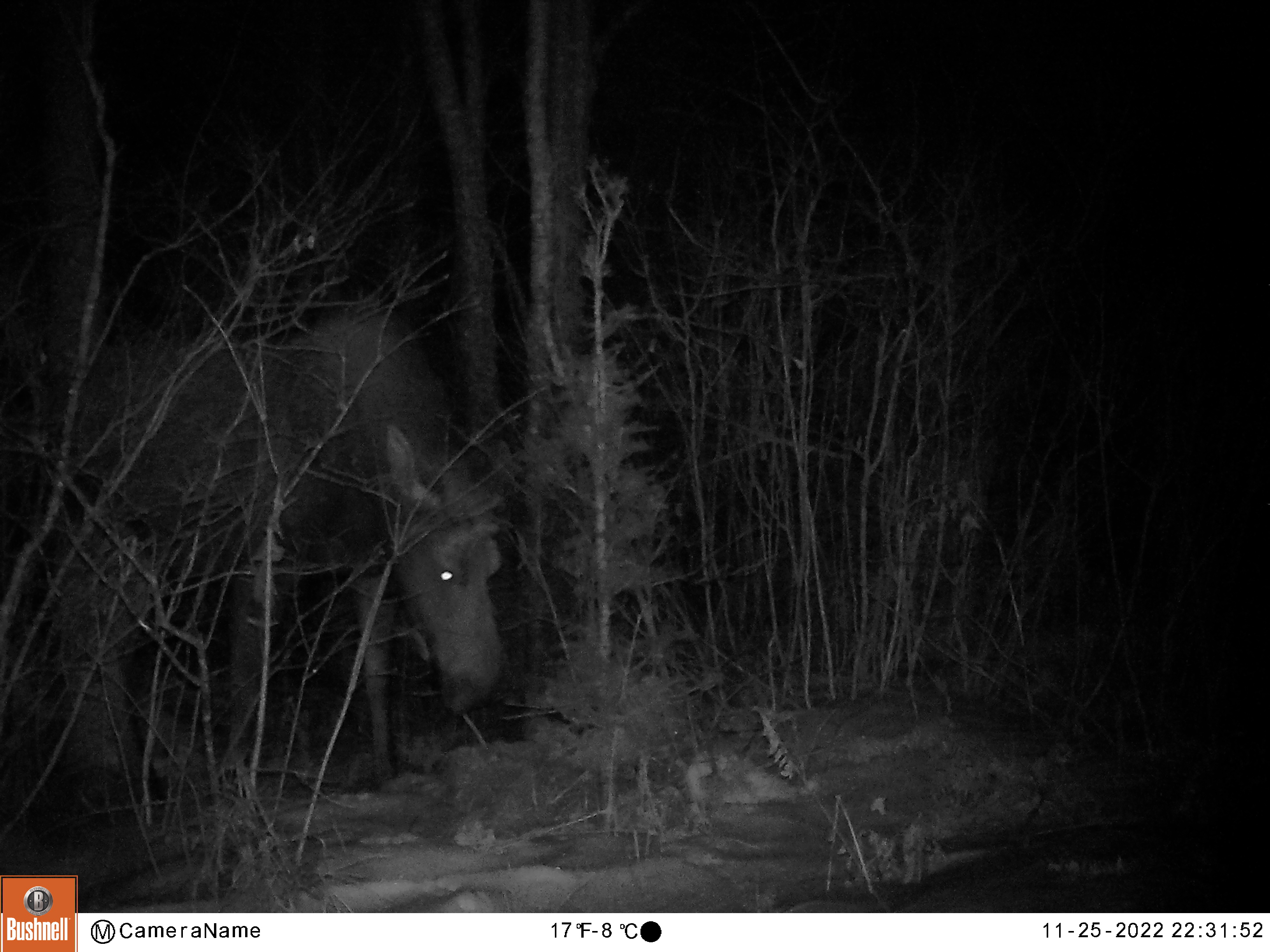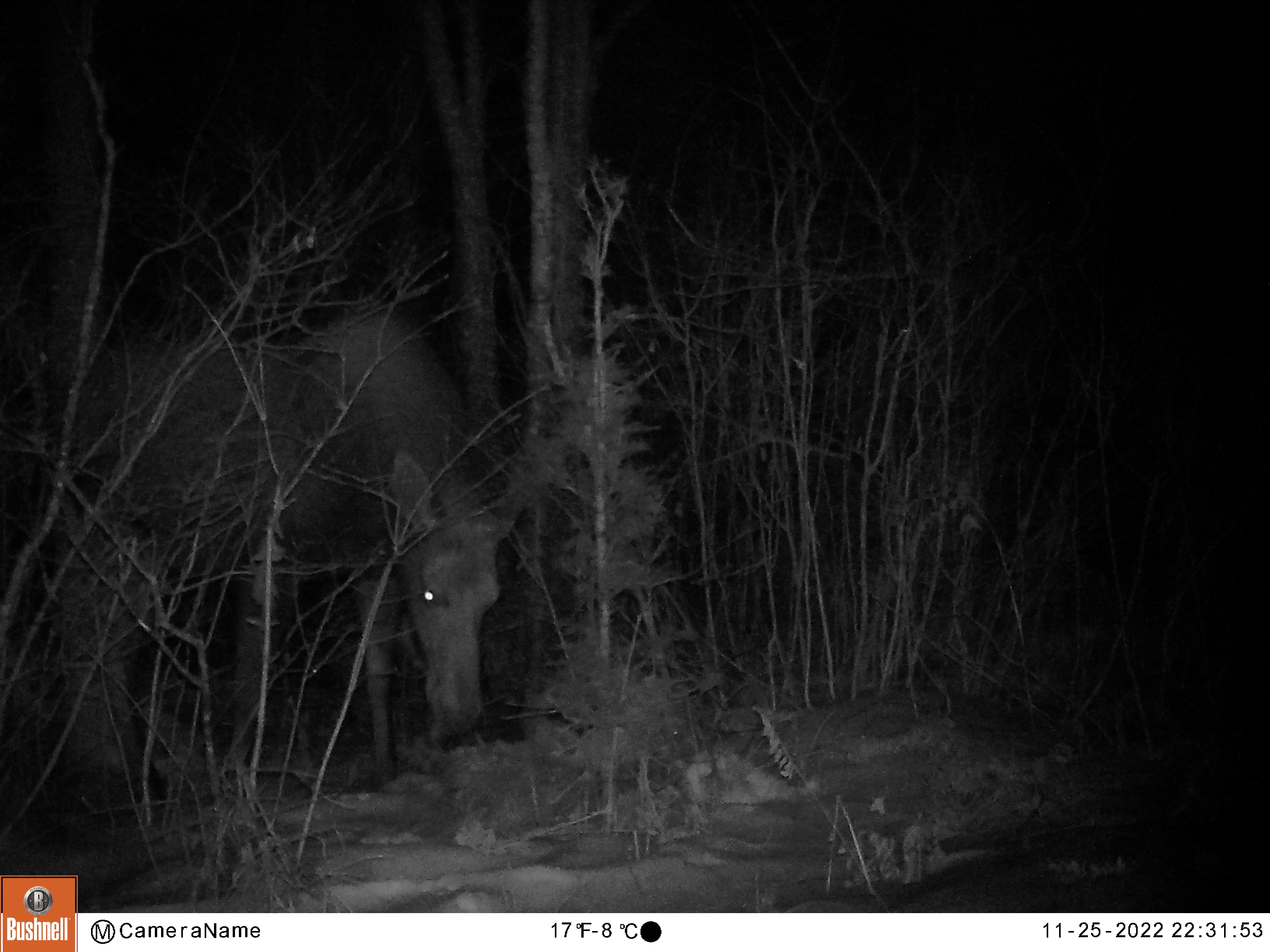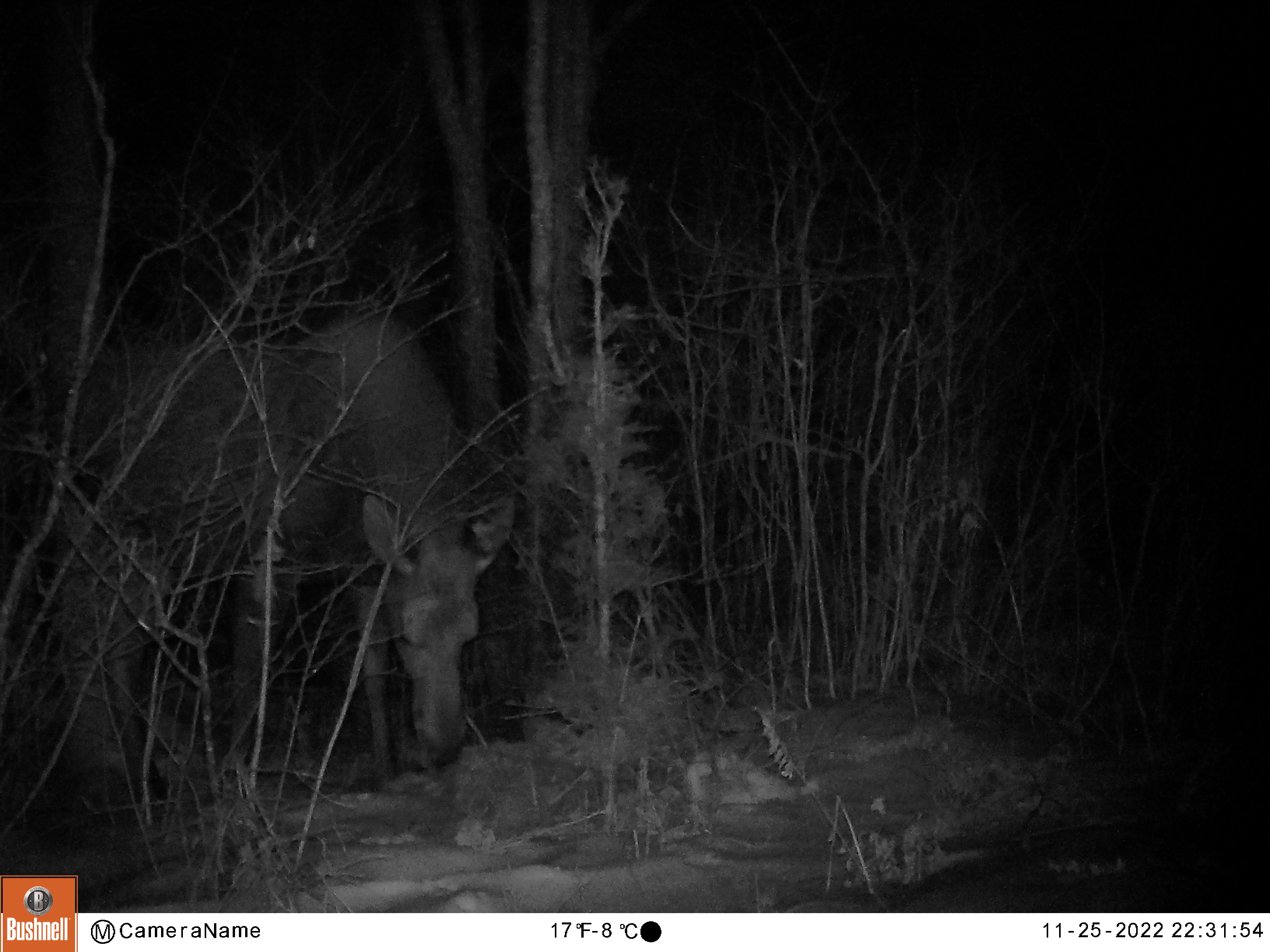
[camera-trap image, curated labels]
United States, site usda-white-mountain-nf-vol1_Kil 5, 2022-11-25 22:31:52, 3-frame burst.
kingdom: Animalia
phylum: Chordata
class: Mammalia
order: Artiodactyla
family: Cervidae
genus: Alces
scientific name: Alces alces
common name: moose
Moose (Alces alces).